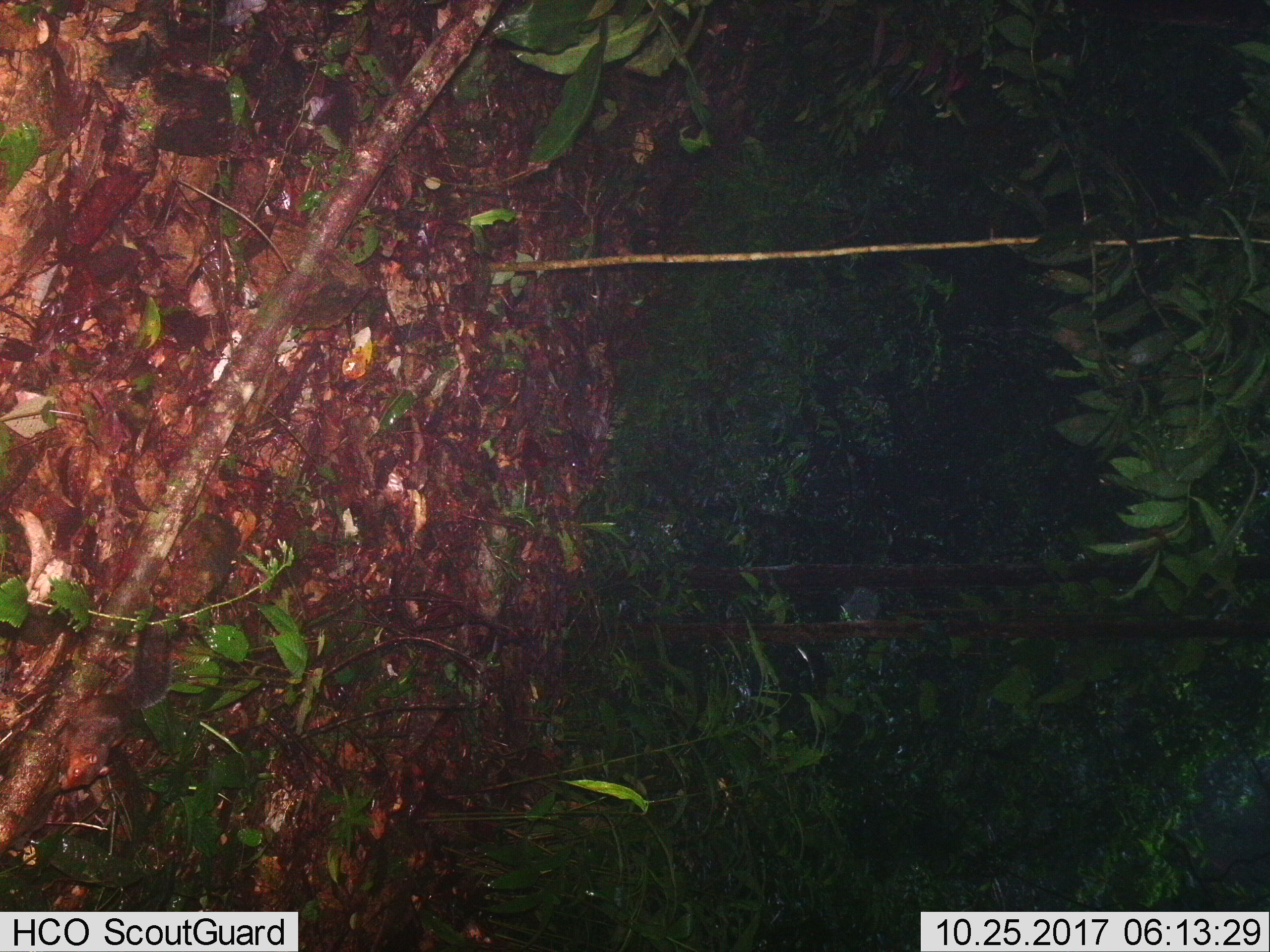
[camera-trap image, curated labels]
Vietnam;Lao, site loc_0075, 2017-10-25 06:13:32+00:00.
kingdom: Animalia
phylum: Chordata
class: Mammalia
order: Rodentia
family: Muridae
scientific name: Muridae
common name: old-world mice and rats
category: unidentified murid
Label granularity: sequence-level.